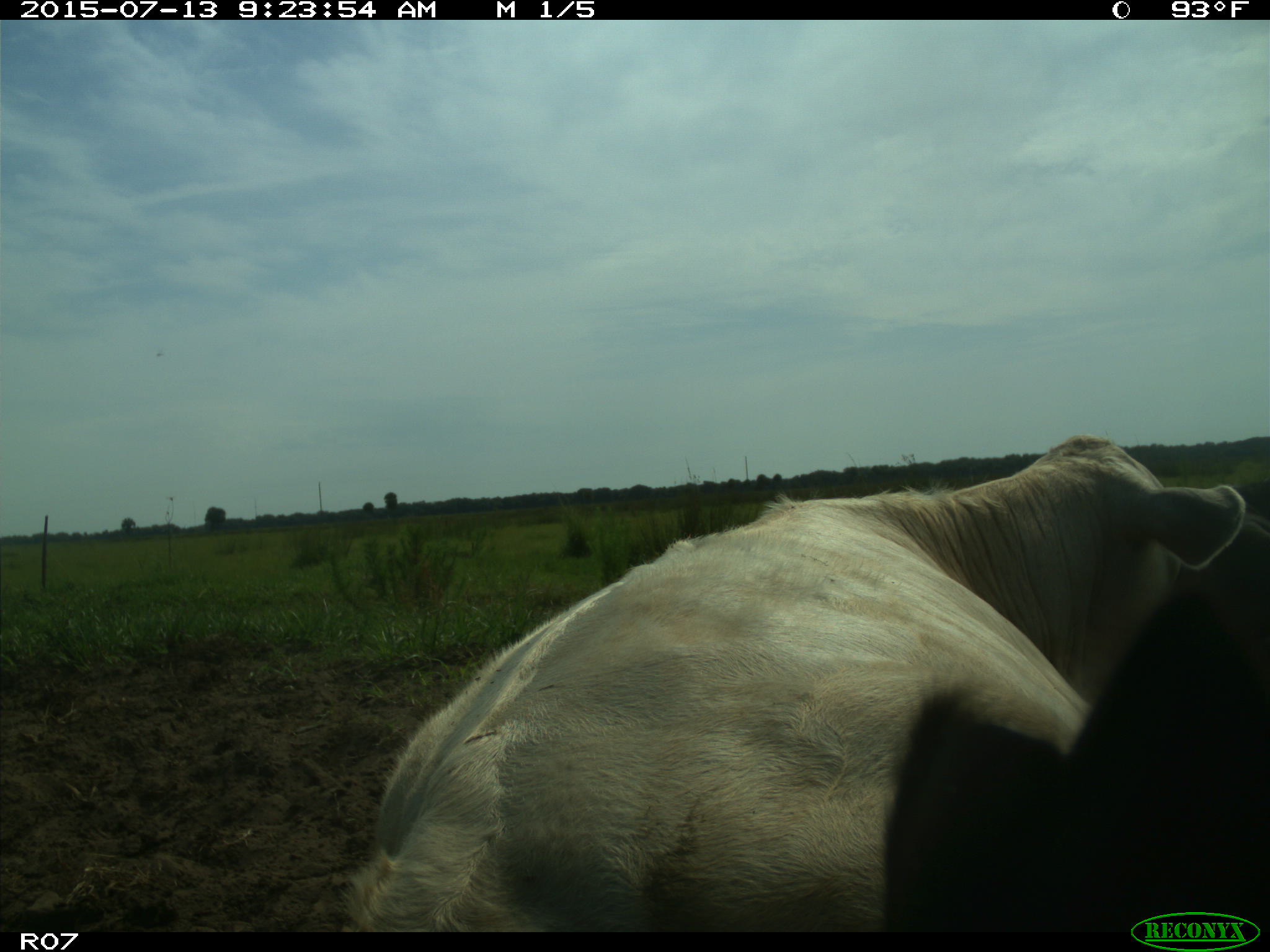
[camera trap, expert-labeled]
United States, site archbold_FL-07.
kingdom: Animalia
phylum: Chordata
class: Mammalia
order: Artiodactyla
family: Bovidae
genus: Bos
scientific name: Bos taurus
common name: domestic cow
Bos taurus (domestic cow).